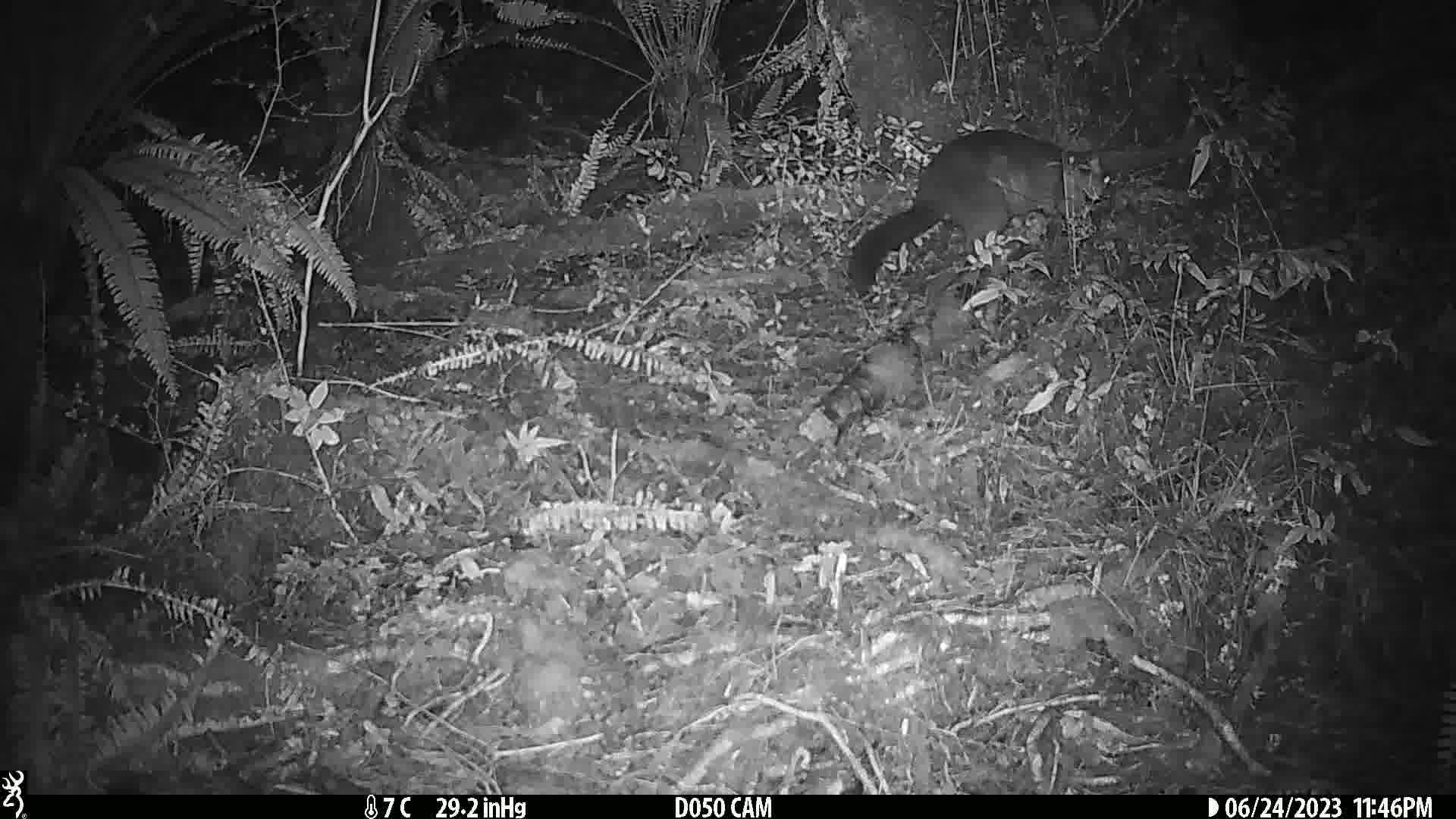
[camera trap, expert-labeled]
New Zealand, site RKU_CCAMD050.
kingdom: Animalia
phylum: Chordata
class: Mammalia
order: Diprotodontia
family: Phalangeridae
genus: Trichosurus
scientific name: Trichosurus vulpecula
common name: common brushtail possum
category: possum